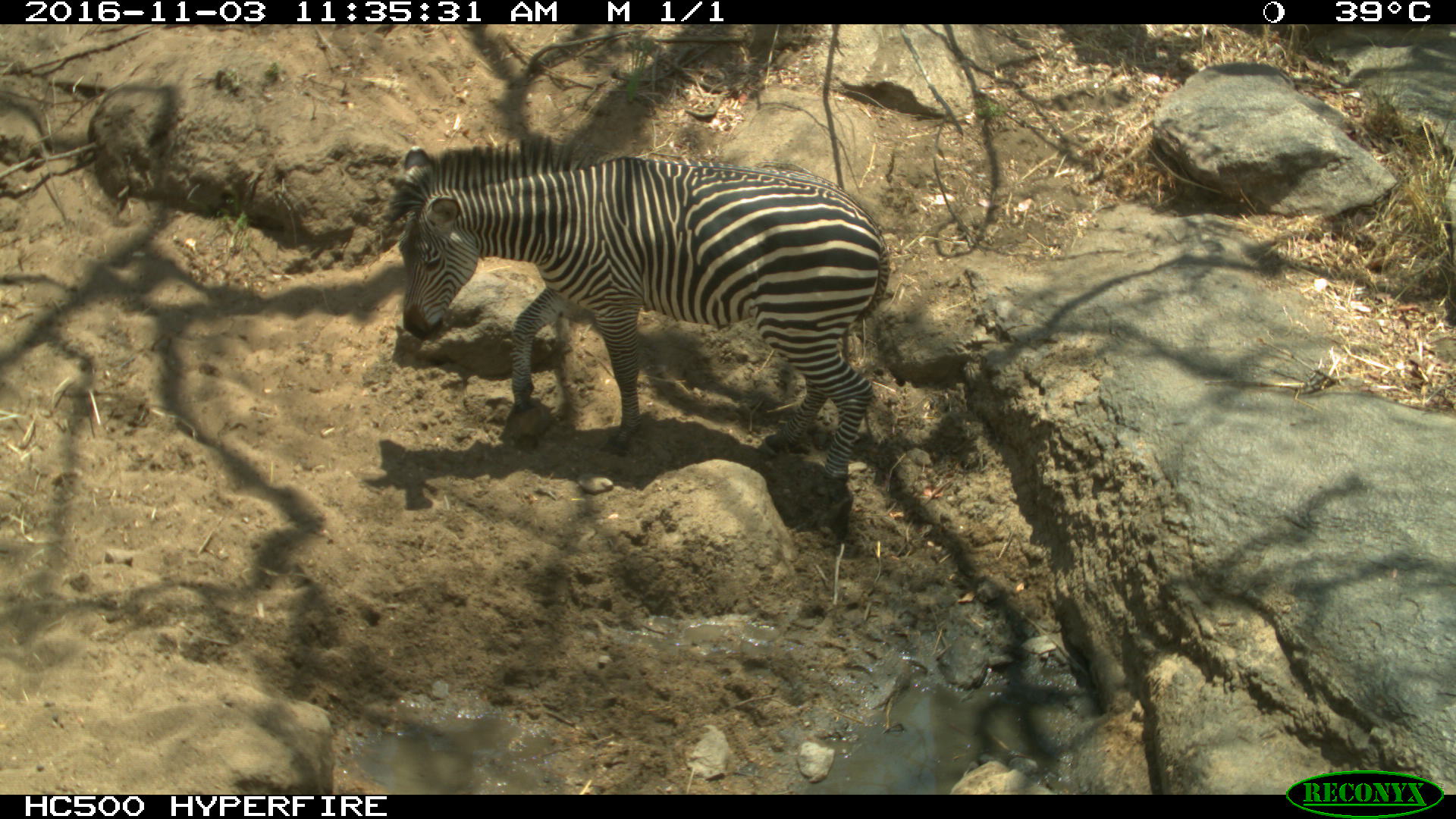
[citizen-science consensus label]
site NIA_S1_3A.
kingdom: Animalia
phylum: Chordata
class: Mammalia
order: Perissodactyla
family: Equidae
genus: Equus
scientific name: Equus quagga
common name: plains zebra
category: zebraplains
Zebraplains (plains zebra) (Equus quagga), count 1. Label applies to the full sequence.